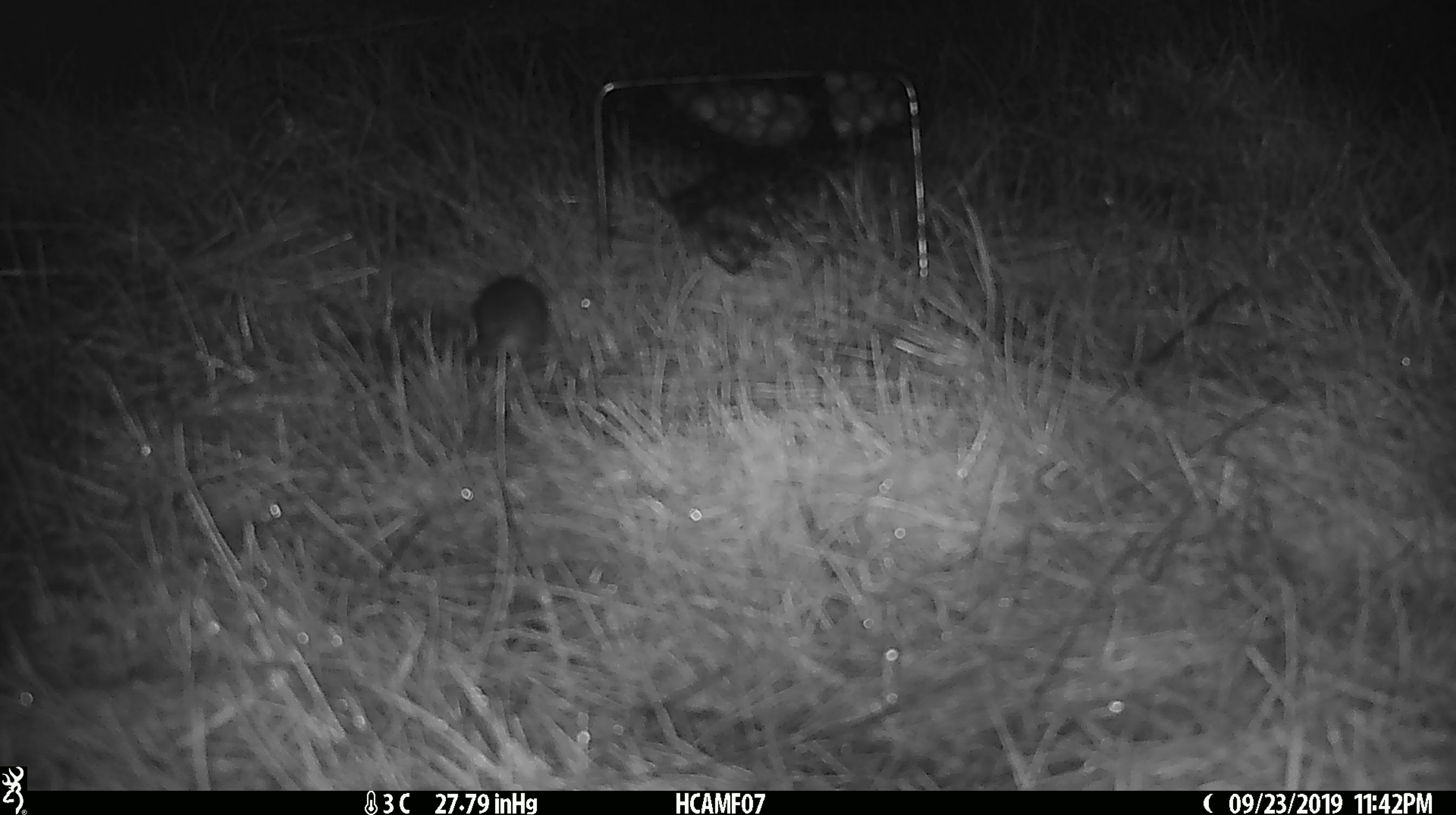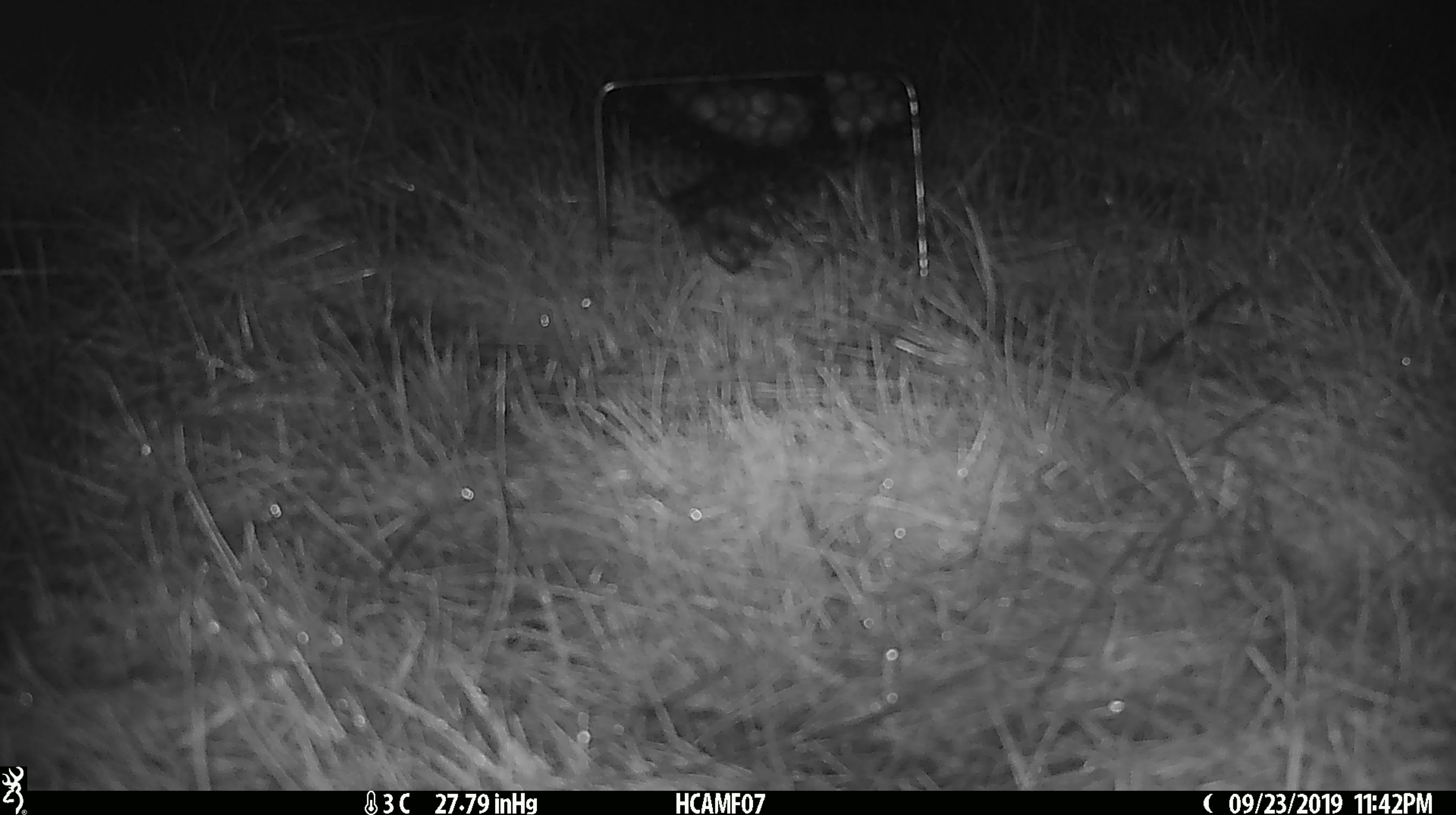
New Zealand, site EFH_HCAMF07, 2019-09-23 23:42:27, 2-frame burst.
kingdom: Animalia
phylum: Chordata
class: Mammalia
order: Rodentia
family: Muridae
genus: Mus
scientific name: Mus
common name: mouse